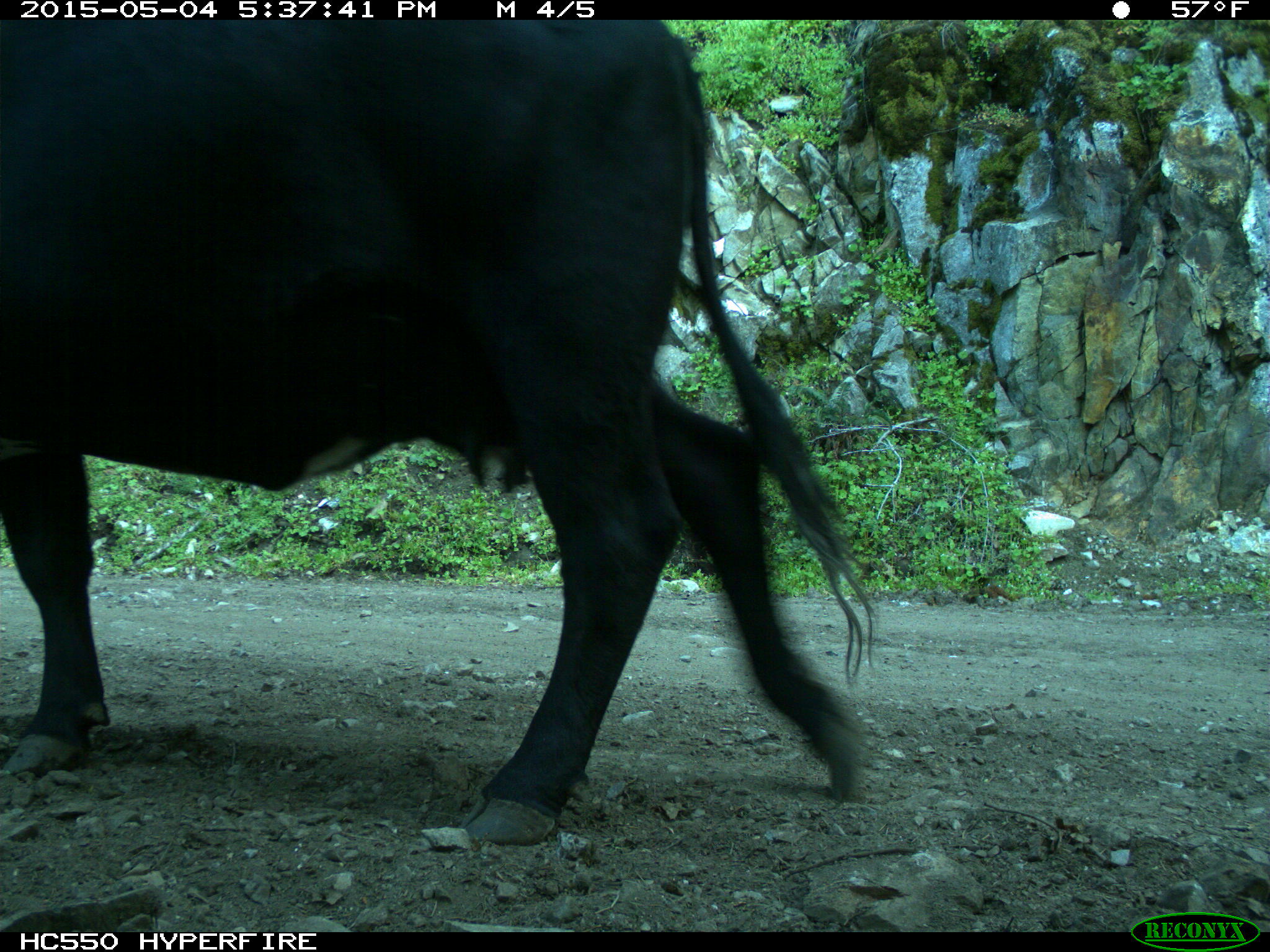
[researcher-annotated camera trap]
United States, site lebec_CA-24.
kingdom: Animalia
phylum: Chordata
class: Mammalia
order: Artiodactyla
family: Bovidae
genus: Bos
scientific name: Bos taurus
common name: domestic cow